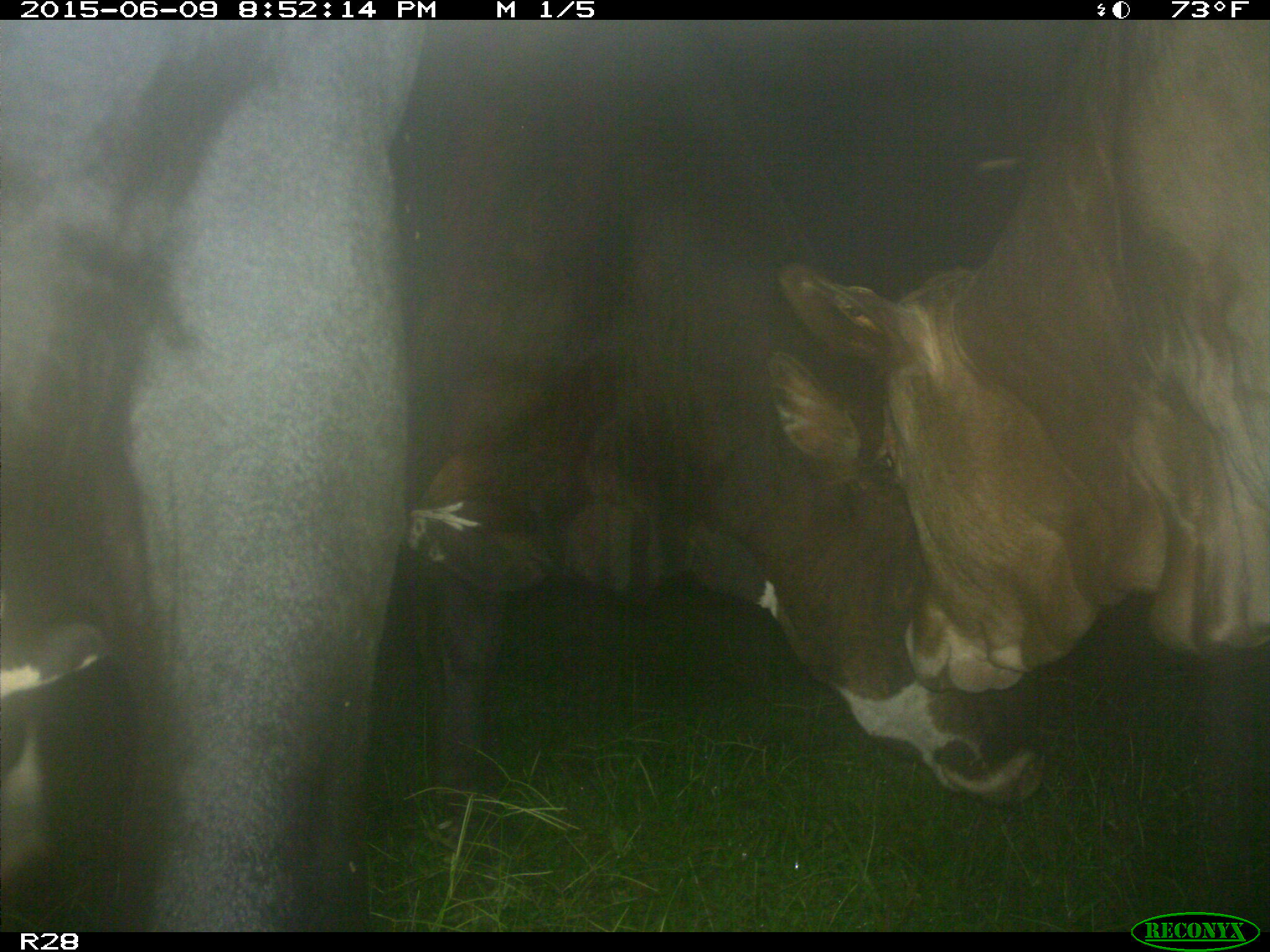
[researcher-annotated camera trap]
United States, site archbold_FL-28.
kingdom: Animalia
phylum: Chordata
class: Mammalia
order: Artiodactyla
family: Bovidae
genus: Bos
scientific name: Bos taurus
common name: domestic cow